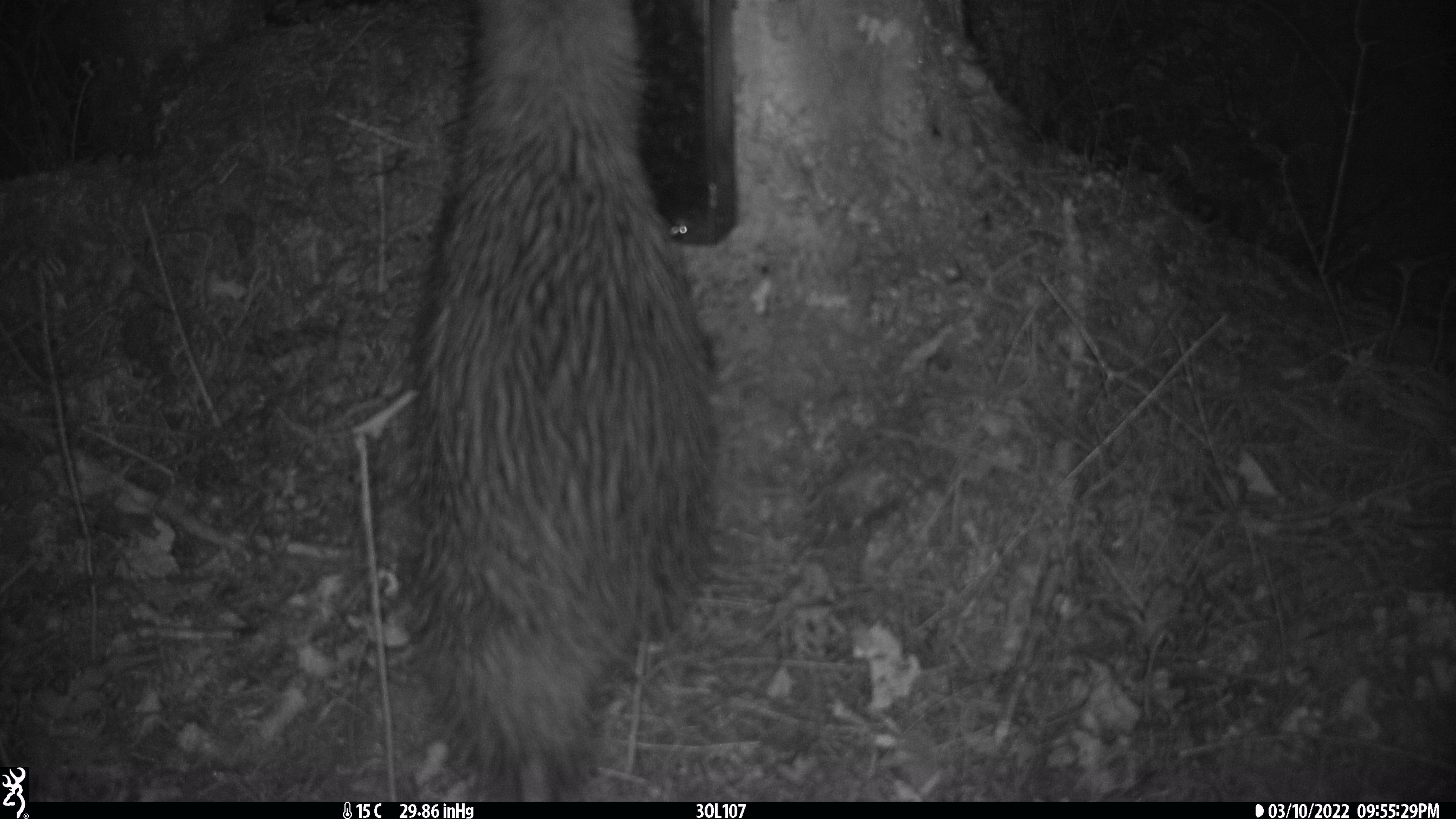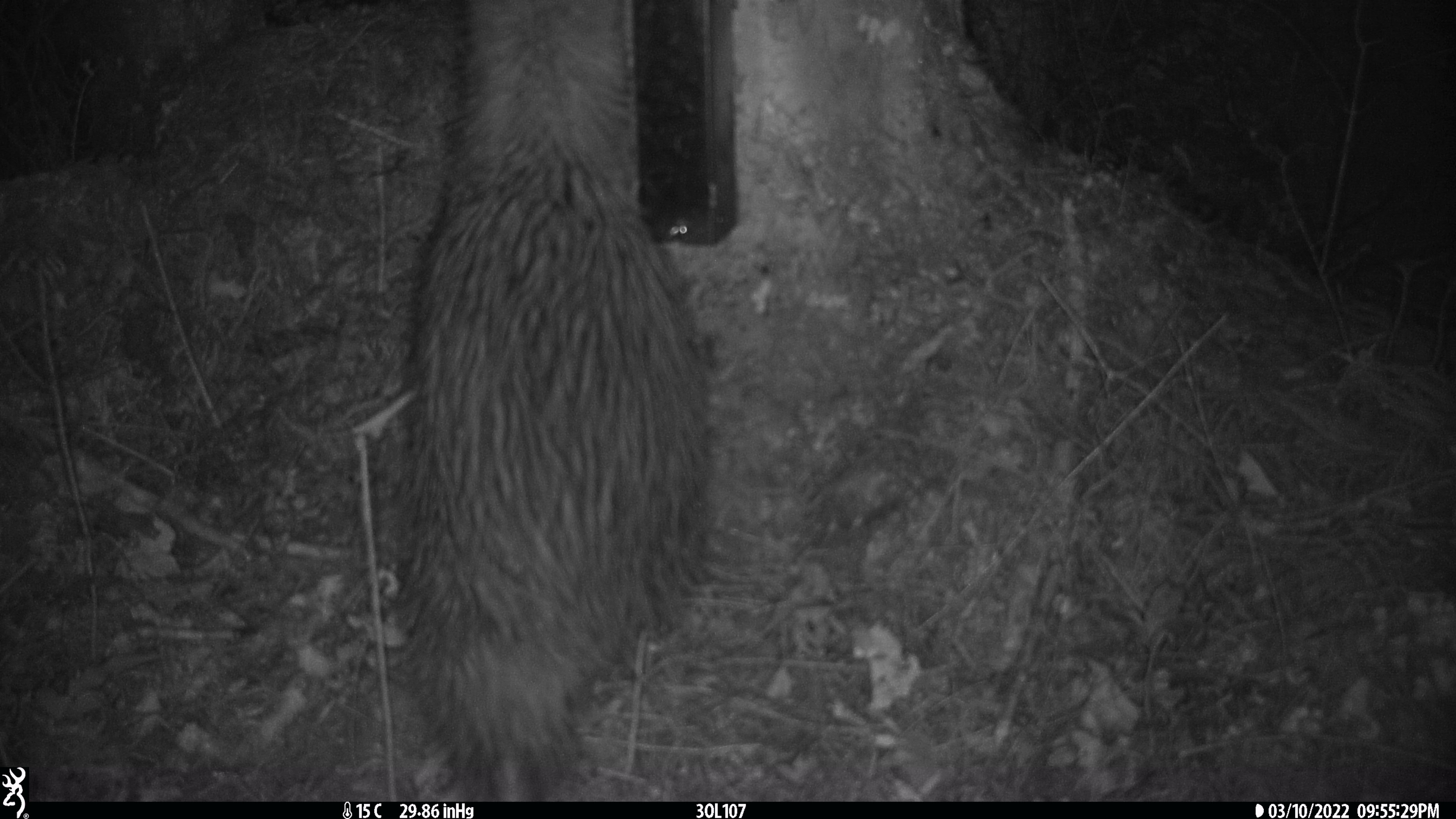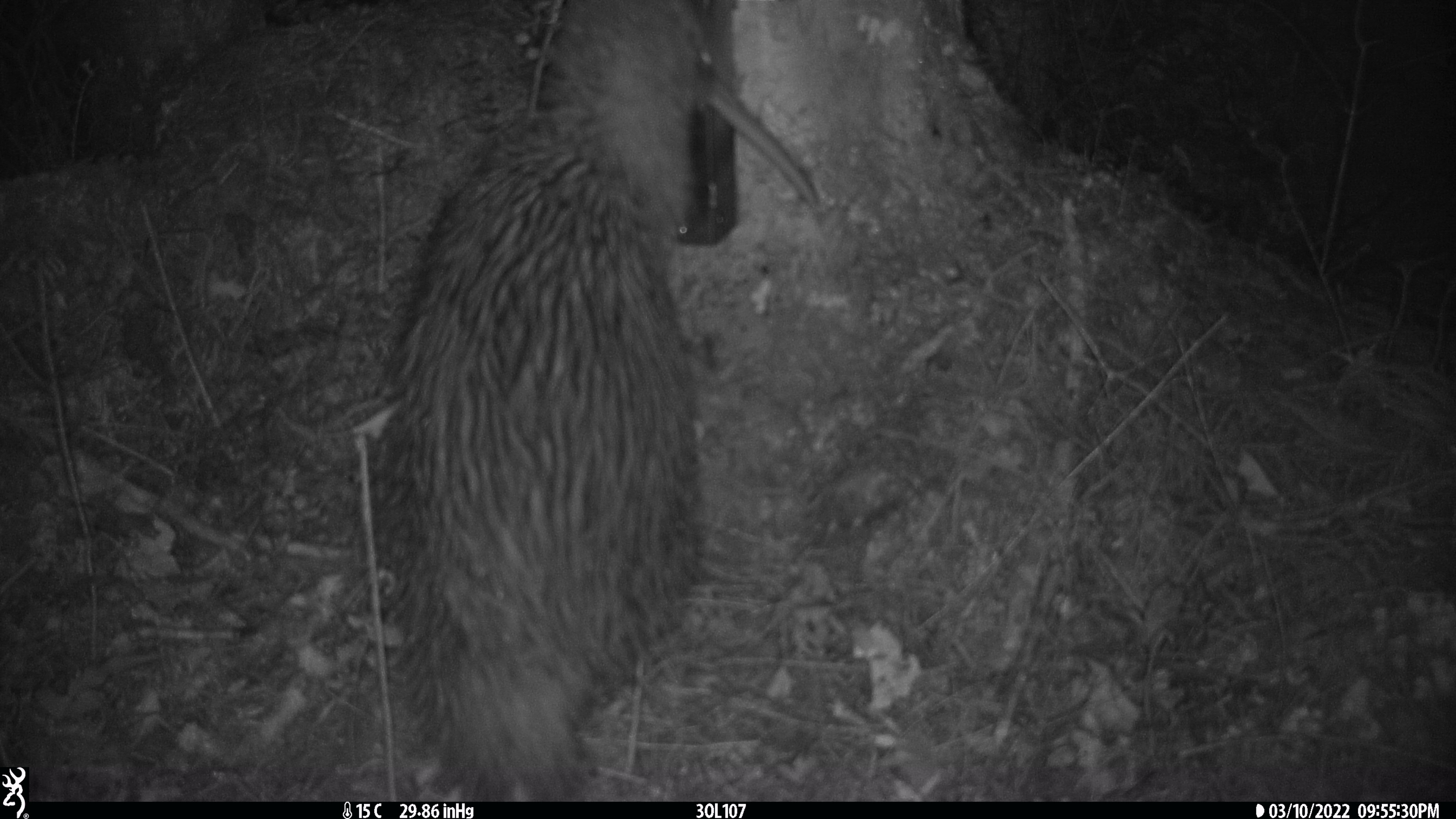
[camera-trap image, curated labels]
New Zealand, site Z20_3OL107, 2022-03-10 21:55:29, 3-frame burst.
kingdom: Animalia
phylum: Chordata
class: Aves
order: Apterygiformes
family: Apterygidae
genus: Apteryx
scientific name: Apteryx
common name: kiwi